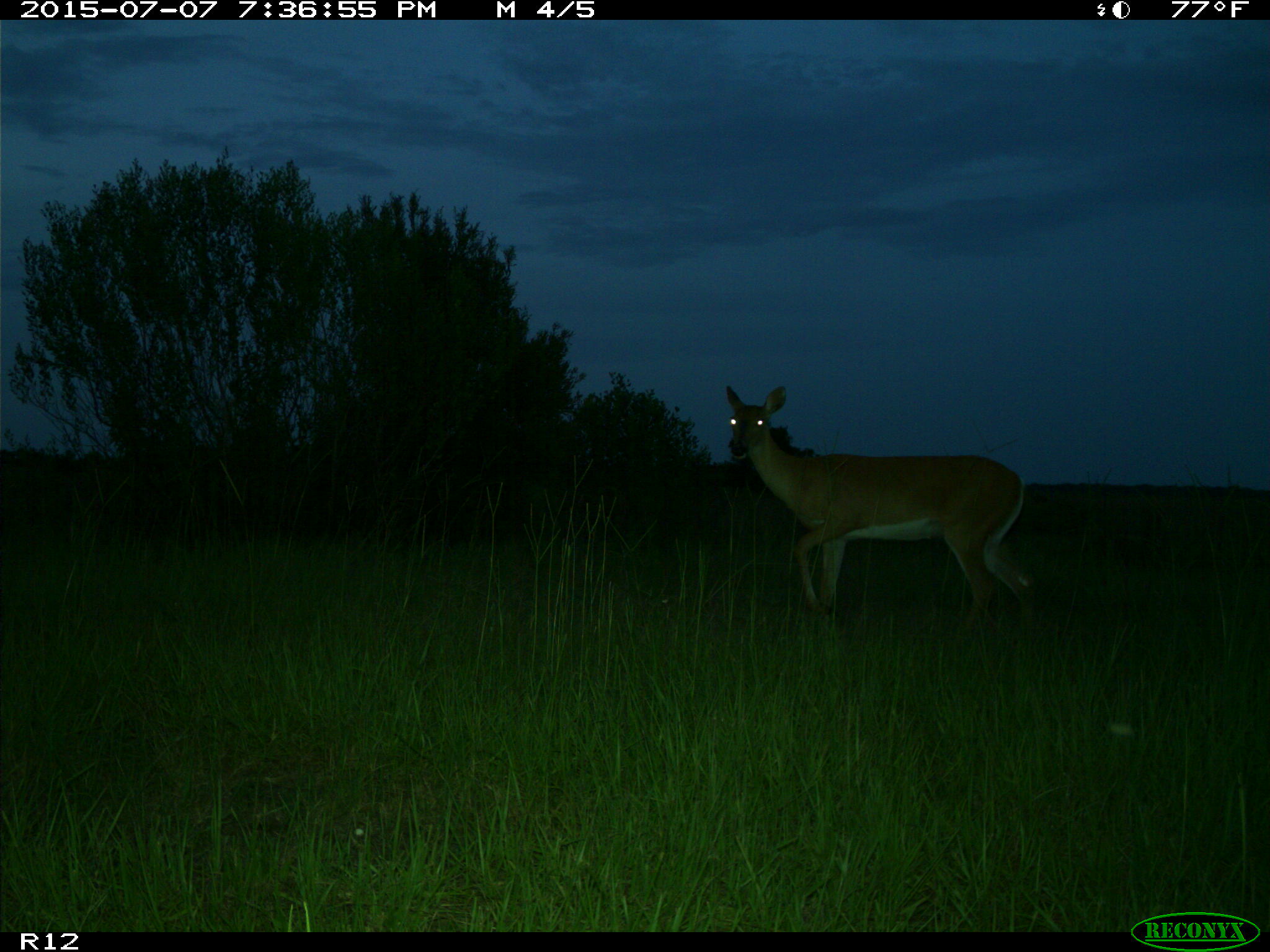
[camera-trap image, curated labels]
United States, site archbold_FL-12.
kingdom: Animalia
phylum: Chordata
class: Mammalia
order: Artiodactyla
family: Cervidae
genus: Odocoileus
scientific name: Odocoileus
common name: deer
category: unidentified deer